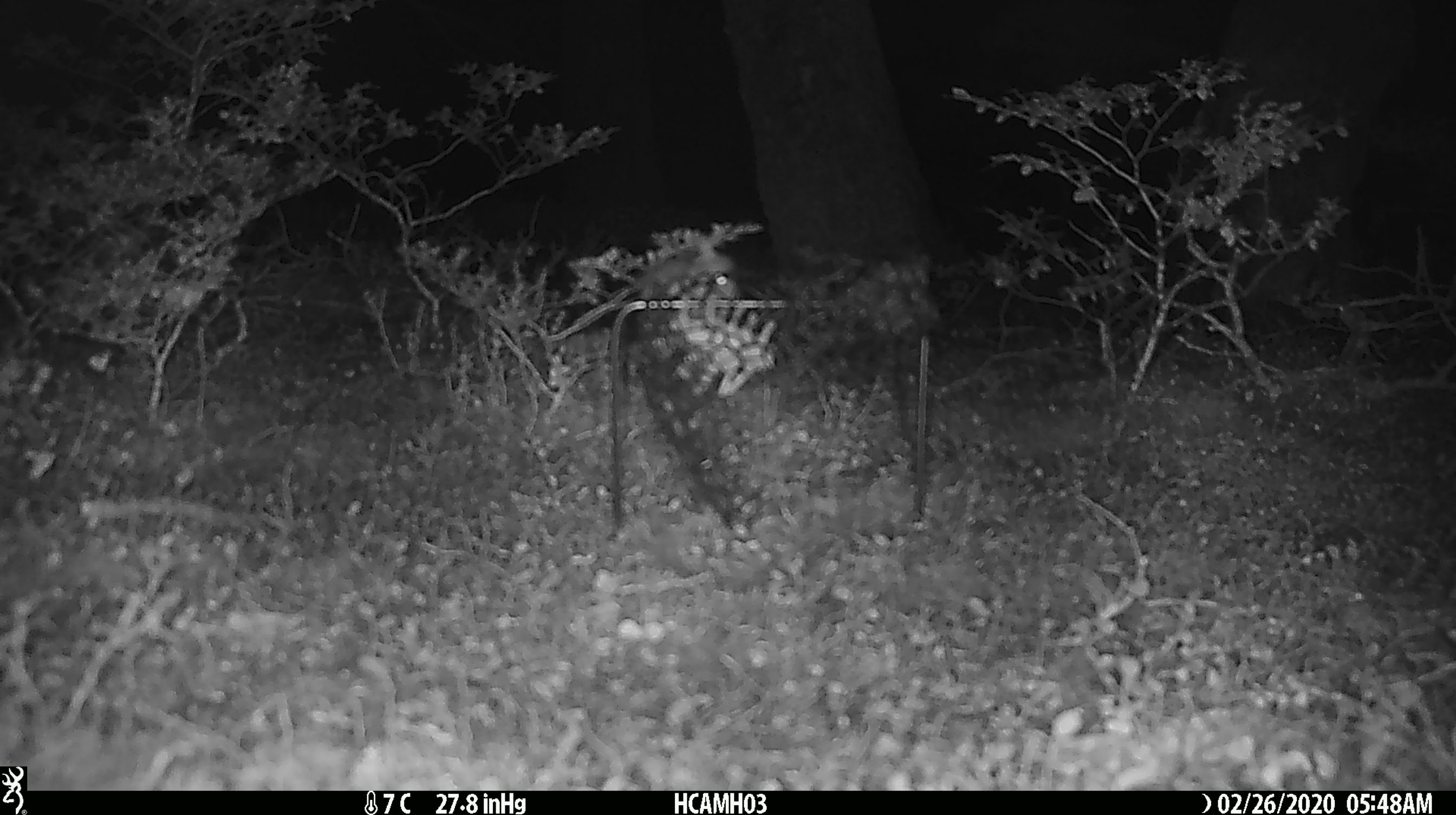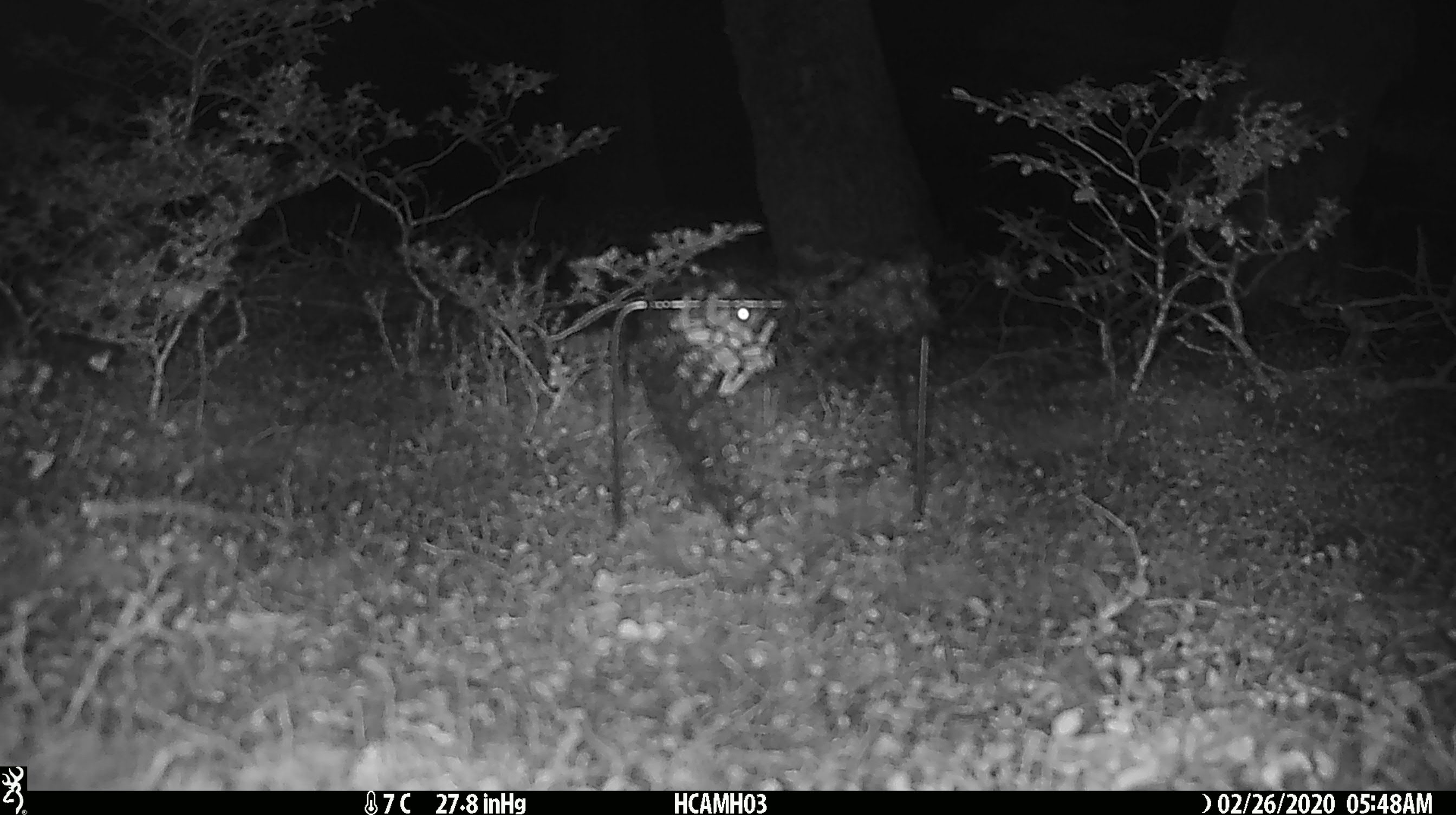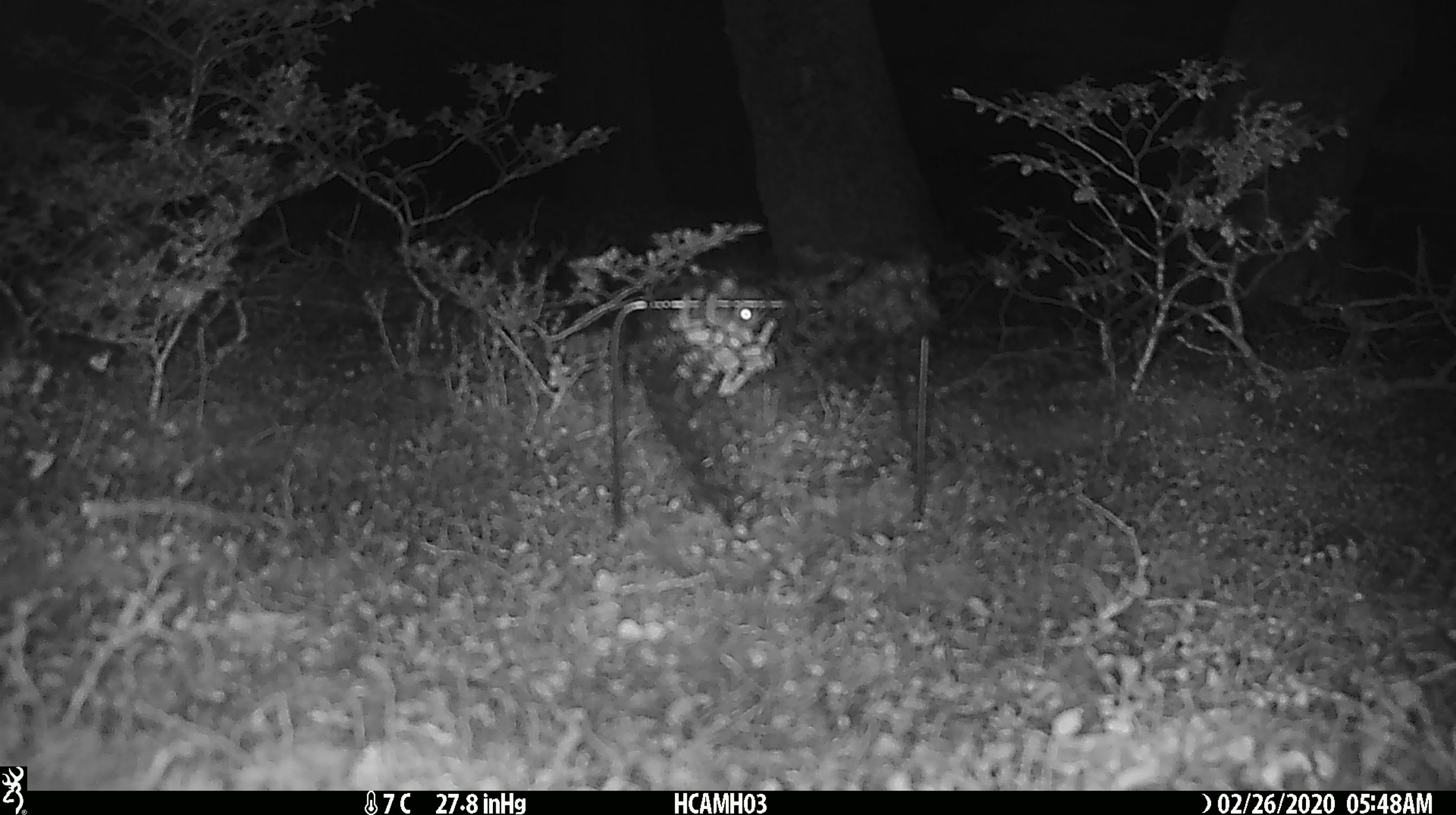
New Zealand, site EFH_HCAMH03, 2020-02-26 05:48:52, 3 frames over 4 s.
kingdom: Animalia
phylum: Chordata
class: Mammalia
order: Rodentia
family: Muridae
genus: Mus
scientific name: Mus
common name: mouse